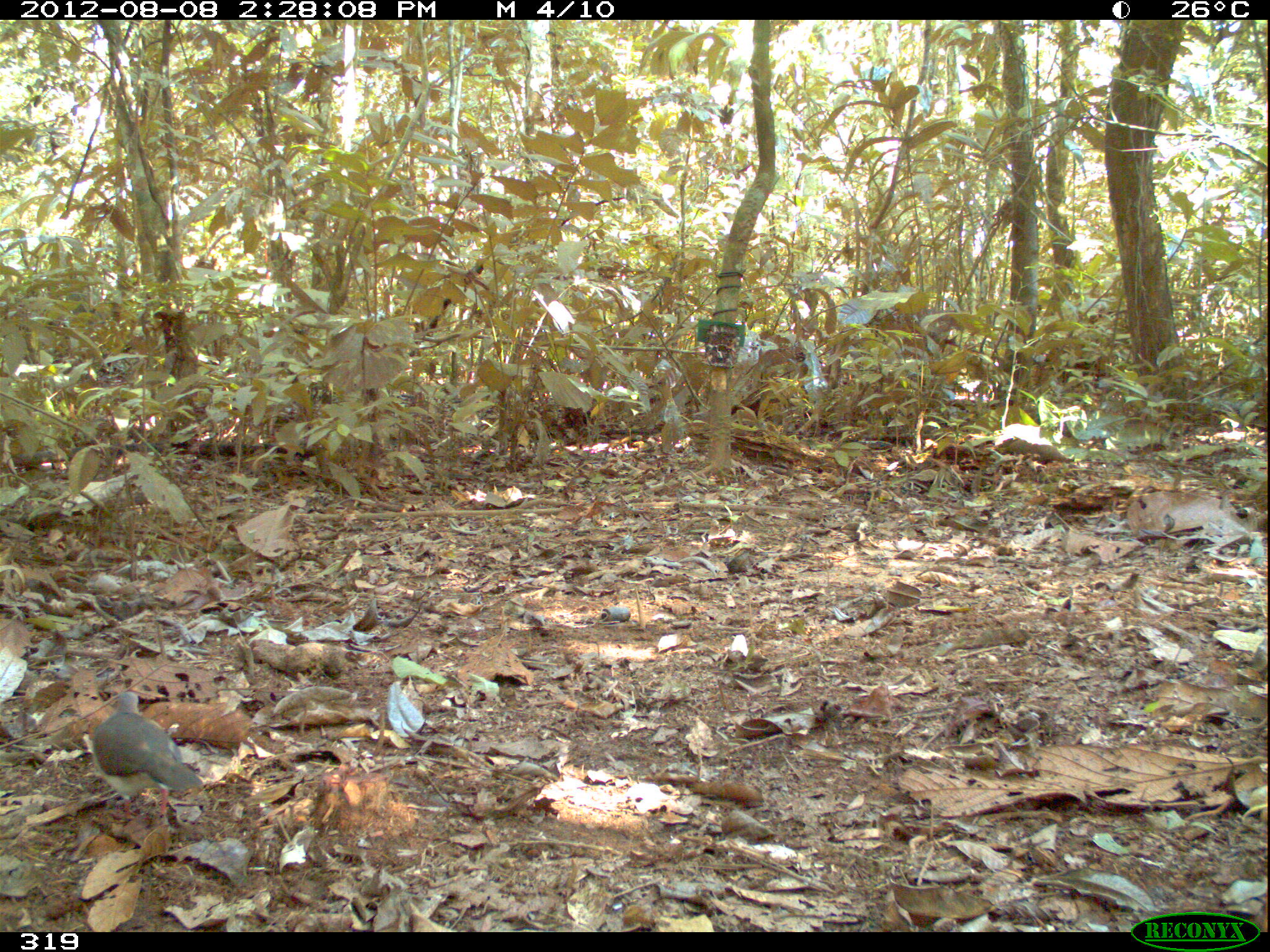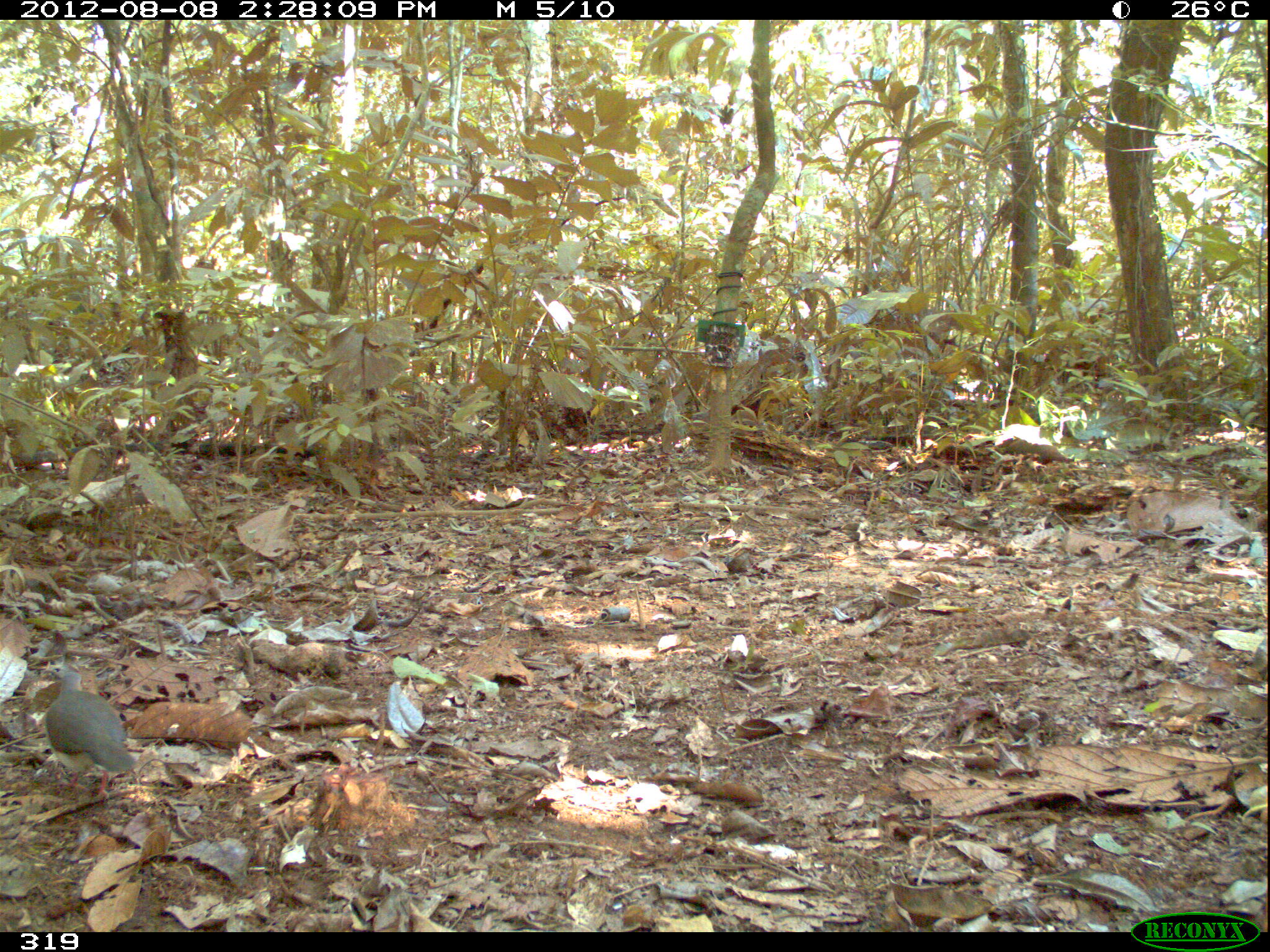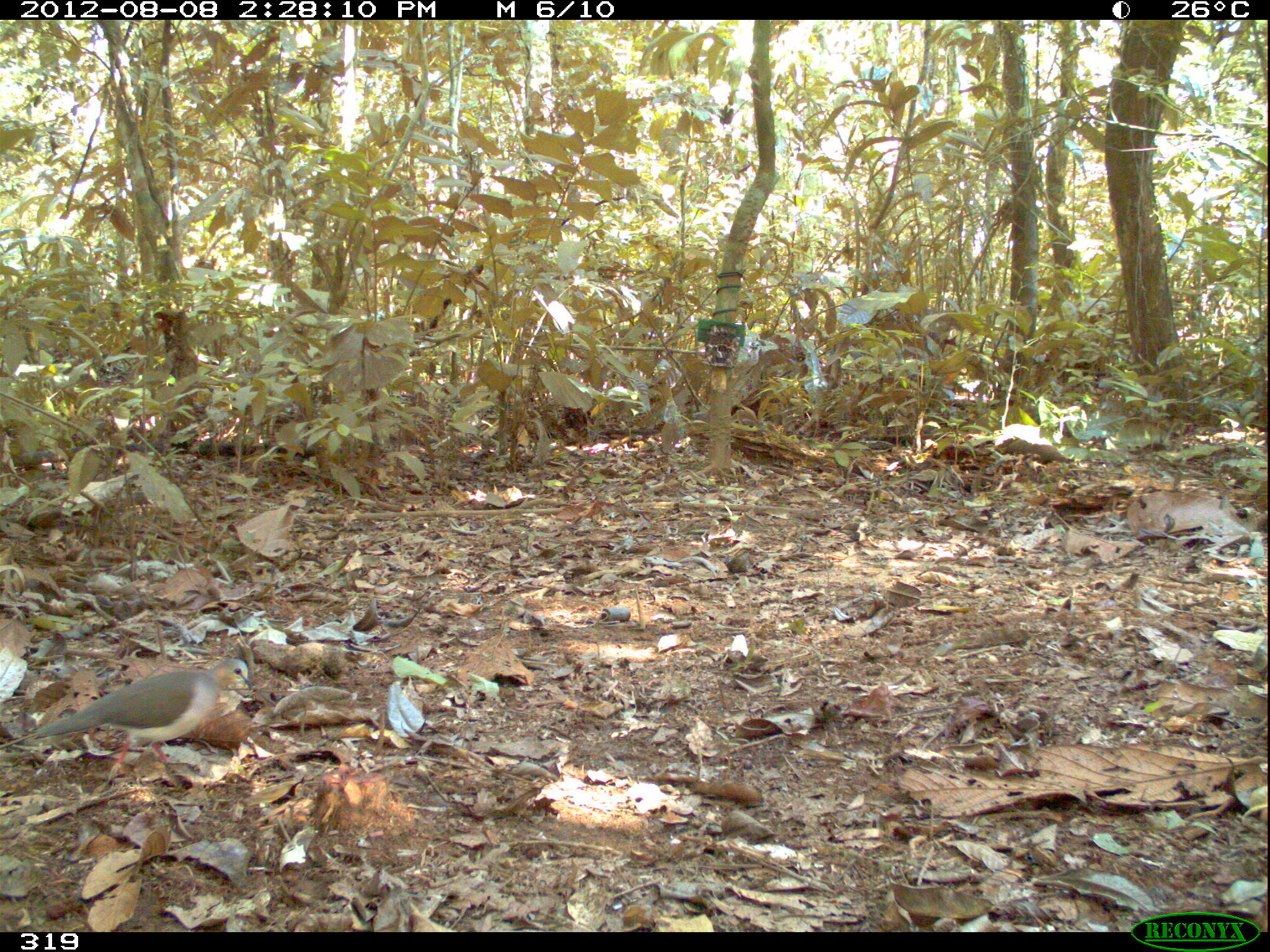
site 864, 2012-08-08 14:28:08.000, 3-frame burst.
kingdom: Animalia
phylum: Chordata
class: Aves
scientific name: Aves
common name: bird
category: unknown bird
Unknown bird (bird) (Aves).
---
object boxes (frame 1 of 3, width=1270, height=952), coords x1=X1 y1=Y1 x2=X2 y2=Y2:
unknown bird: x1=92 y1=690 x2=206 y2=824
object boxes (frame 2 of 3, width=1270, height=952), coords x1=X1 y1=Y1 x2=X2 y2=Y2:
unknown bird: x1=43 y1=672 x2=139 y2=804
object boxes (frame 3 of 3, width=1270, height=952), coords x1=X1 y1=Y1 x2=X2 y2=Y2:
unknown bird: x1=34 y1=657 x2=254 y2=776